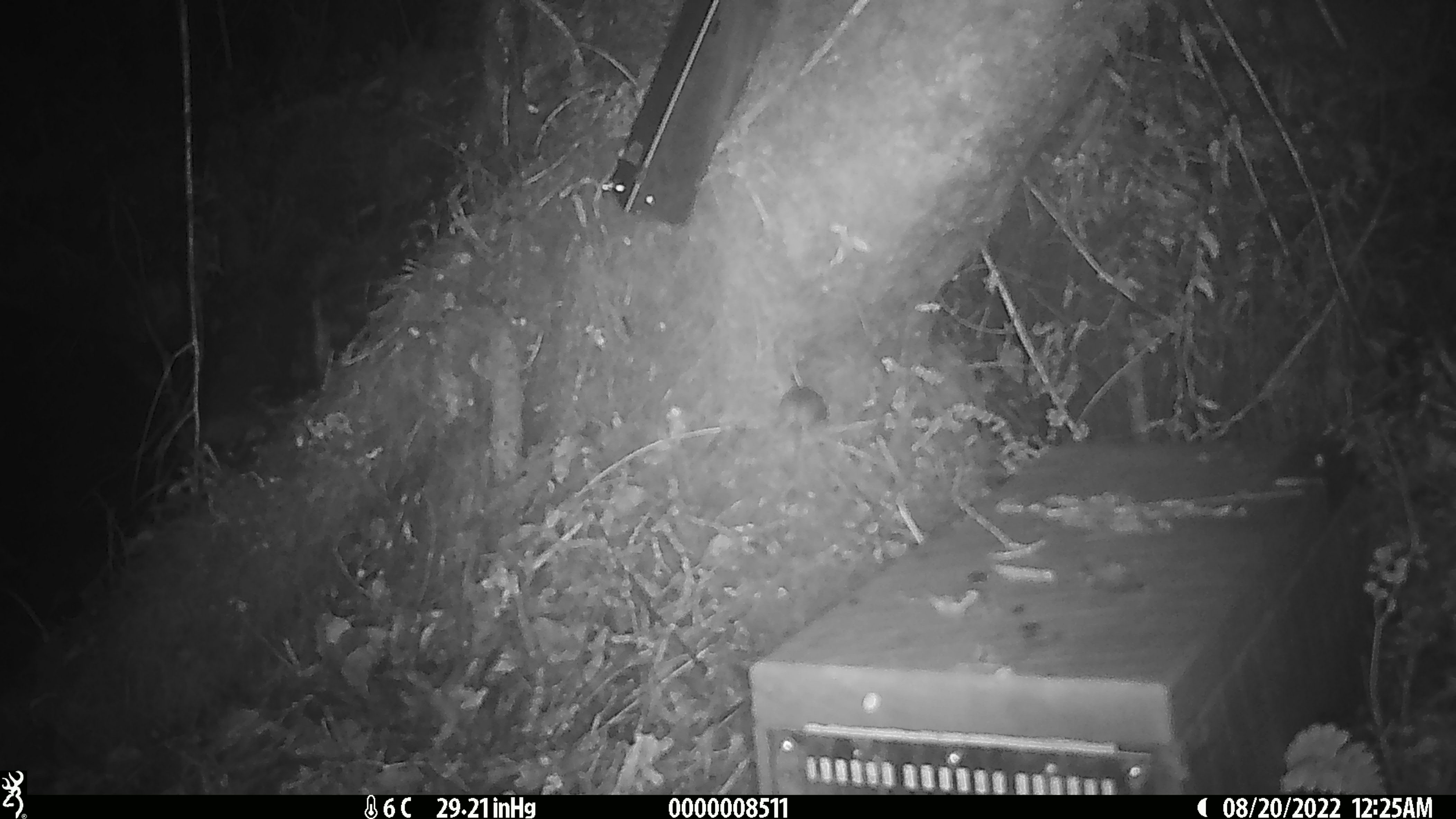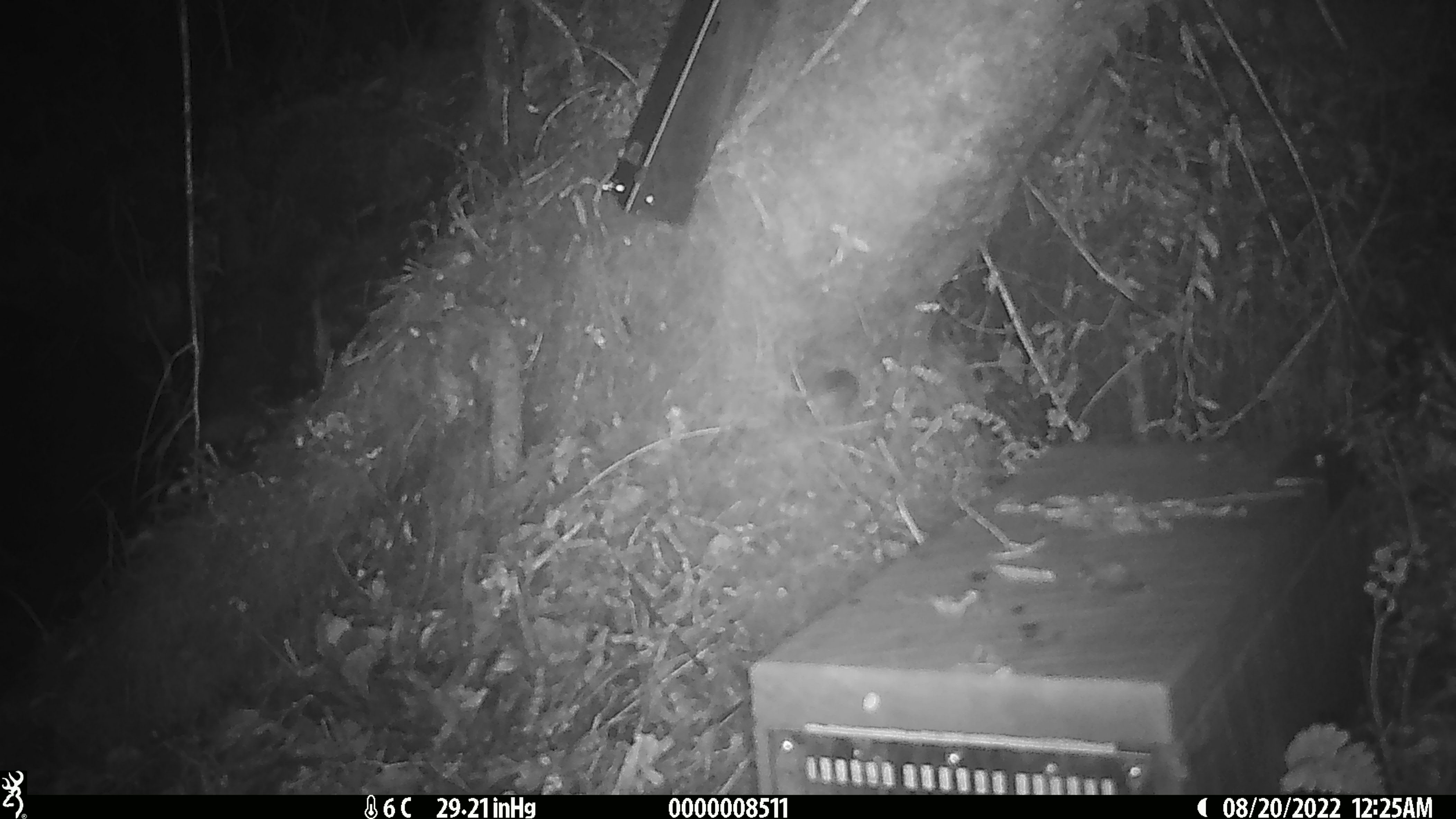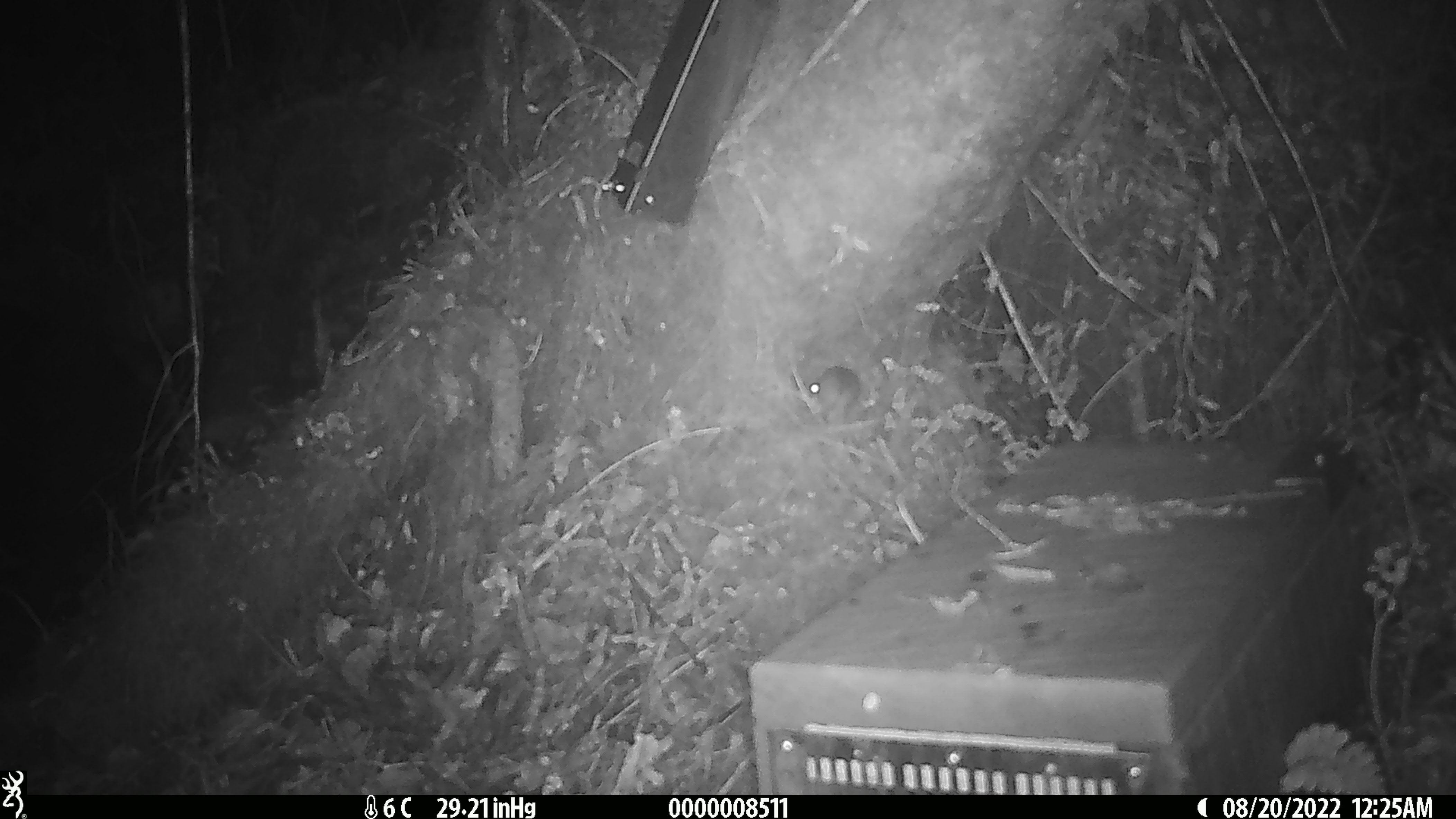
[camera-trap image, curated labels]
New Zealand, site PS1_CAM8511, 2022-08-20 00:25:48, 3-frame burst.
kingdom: Animalia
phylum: Chordata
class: Mammalia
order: Rodentia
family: Muridae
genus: Mus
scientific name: Mus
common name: mouse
Mouse (Mus).